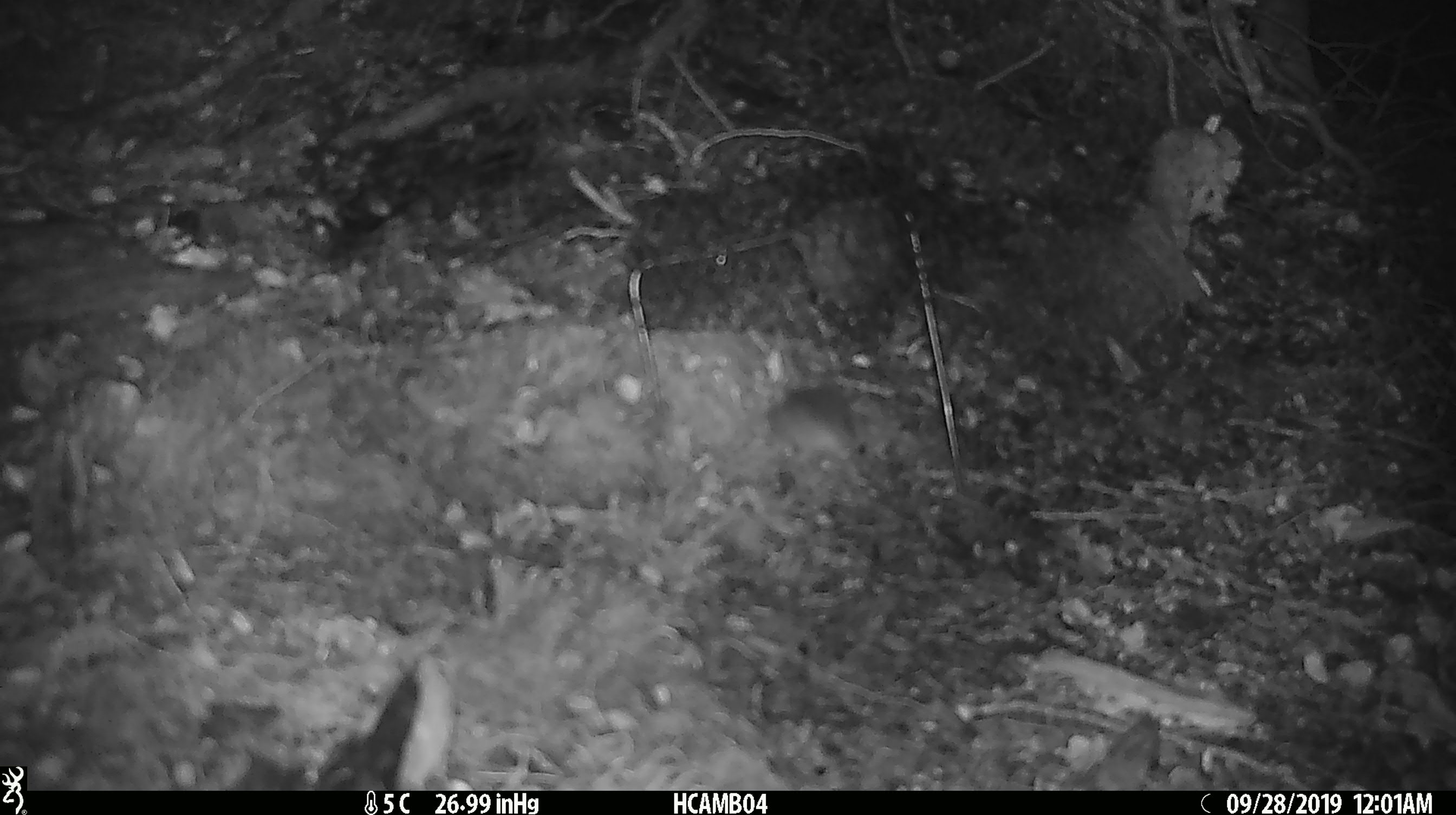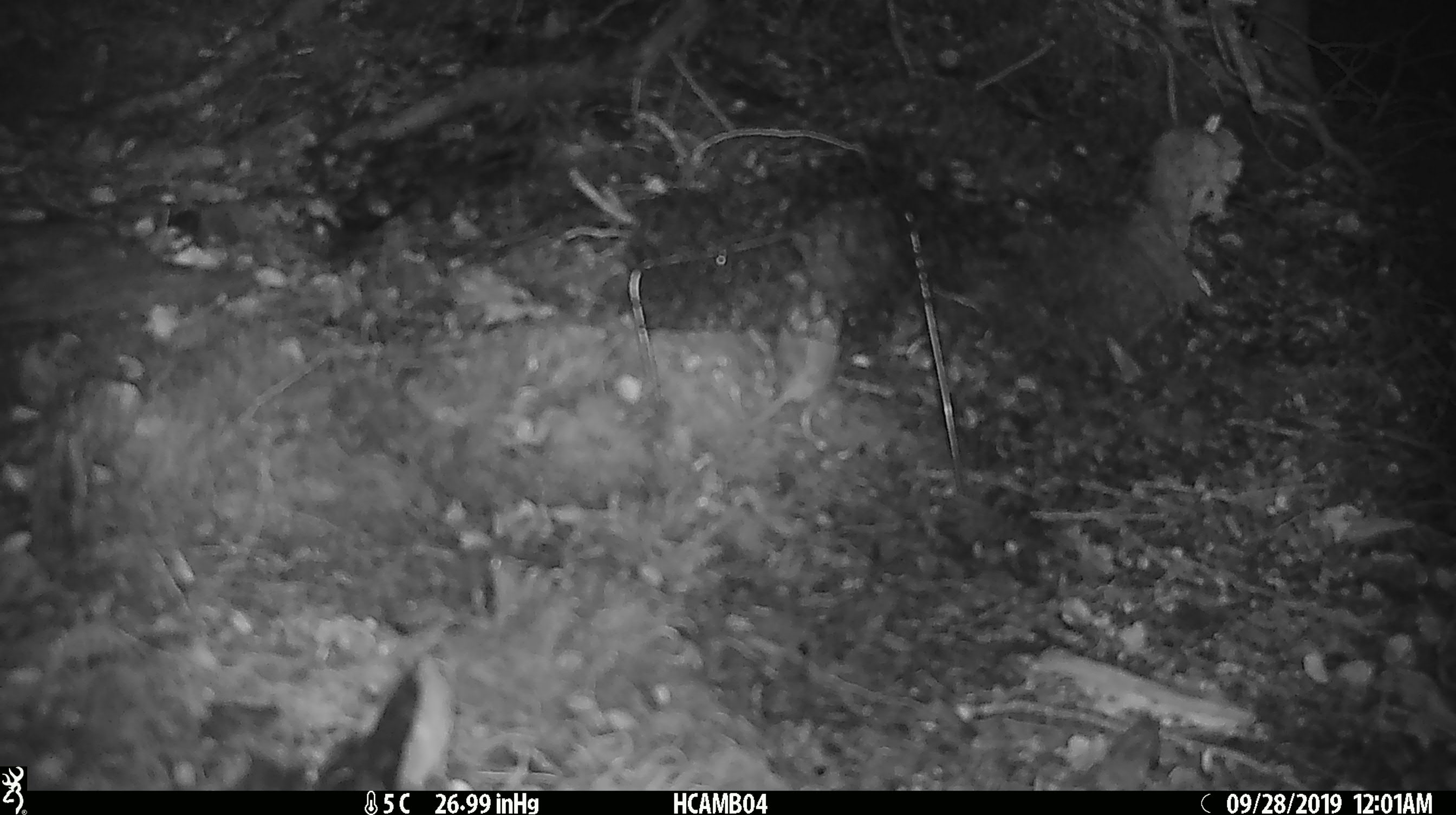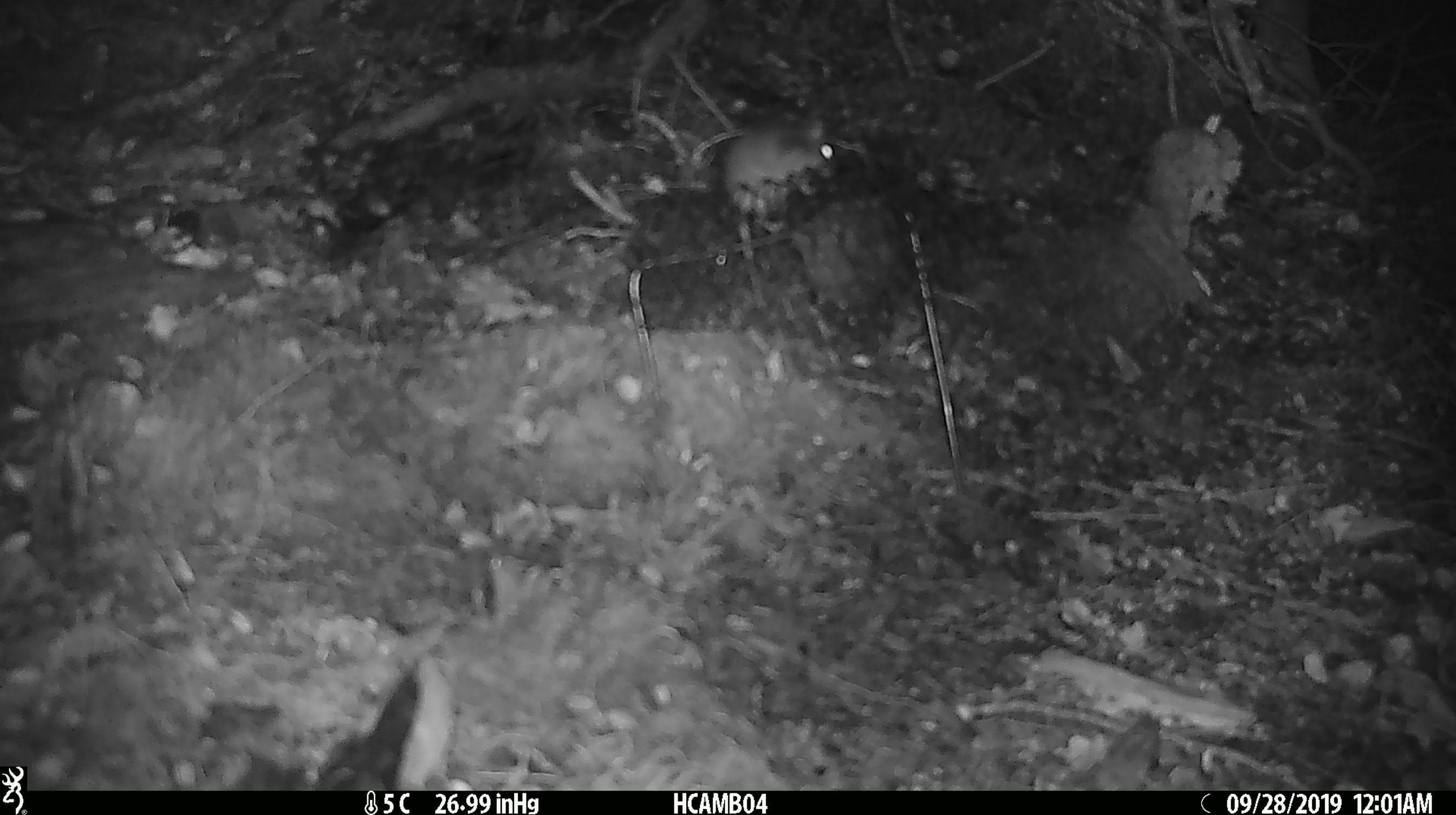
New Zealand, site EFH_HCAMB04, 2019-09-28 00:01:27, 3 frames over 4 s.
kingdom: Animalia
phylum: Chordata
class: Mammalia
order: Rodentia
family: Muridae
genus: Mus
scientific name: Mus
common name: mouse